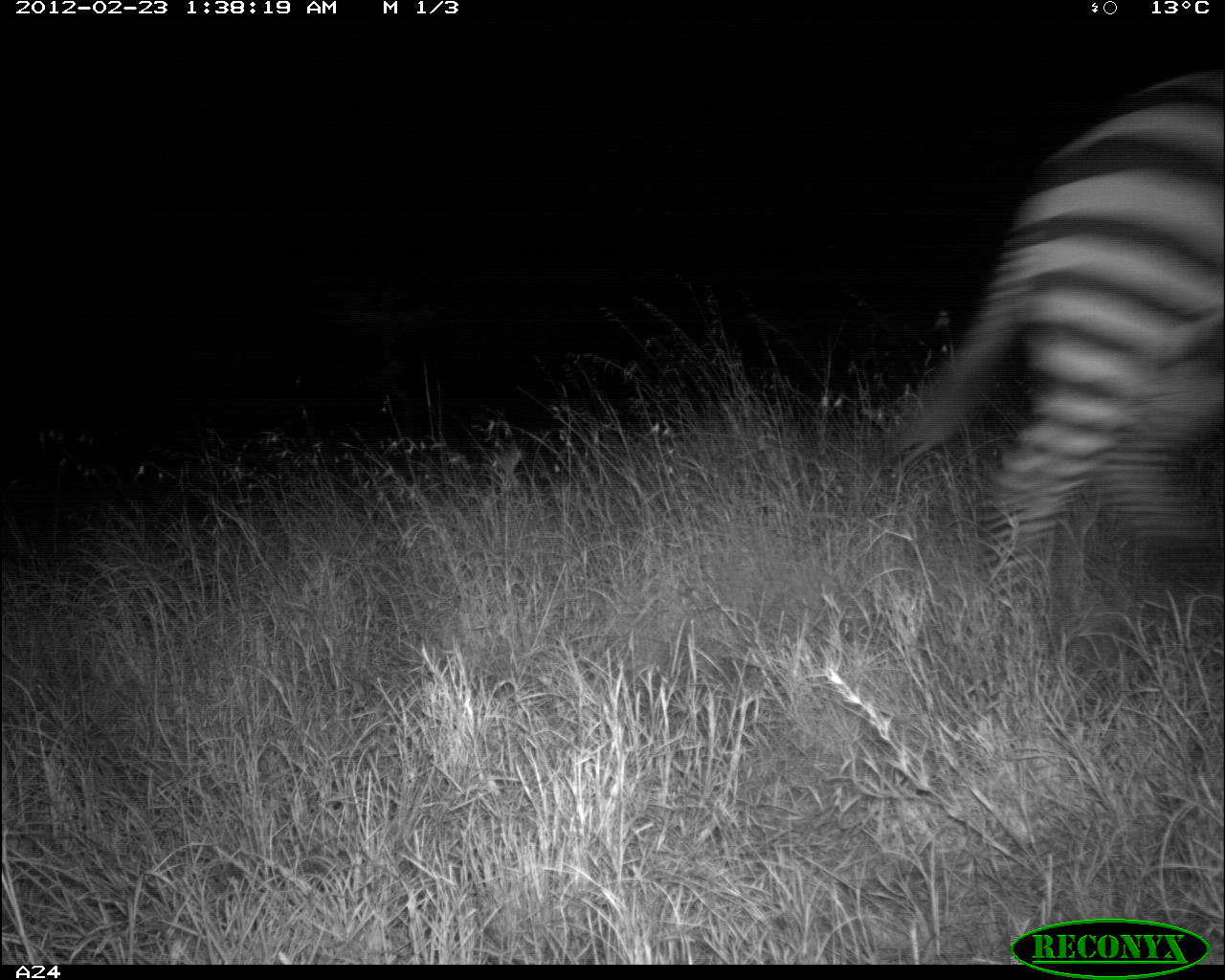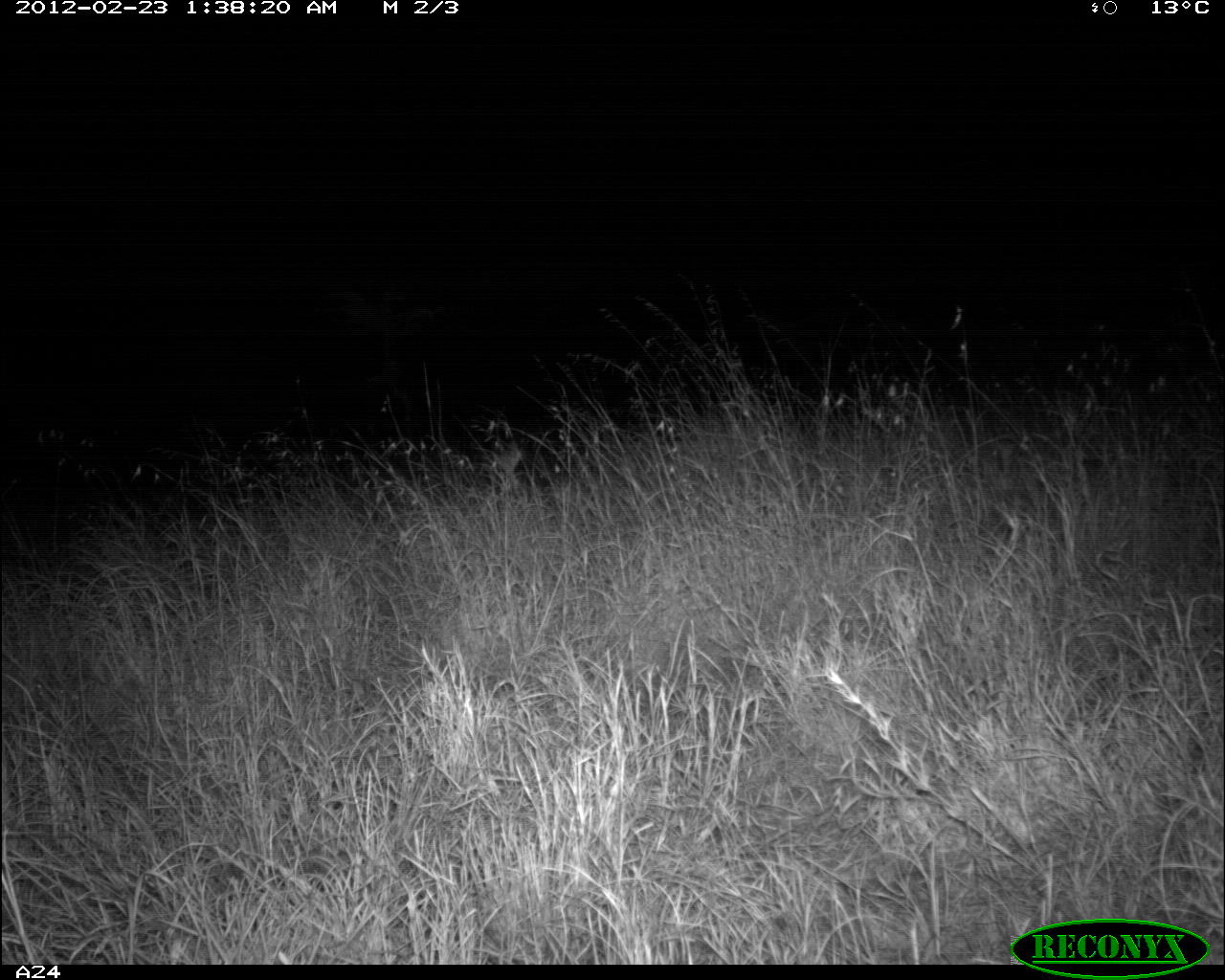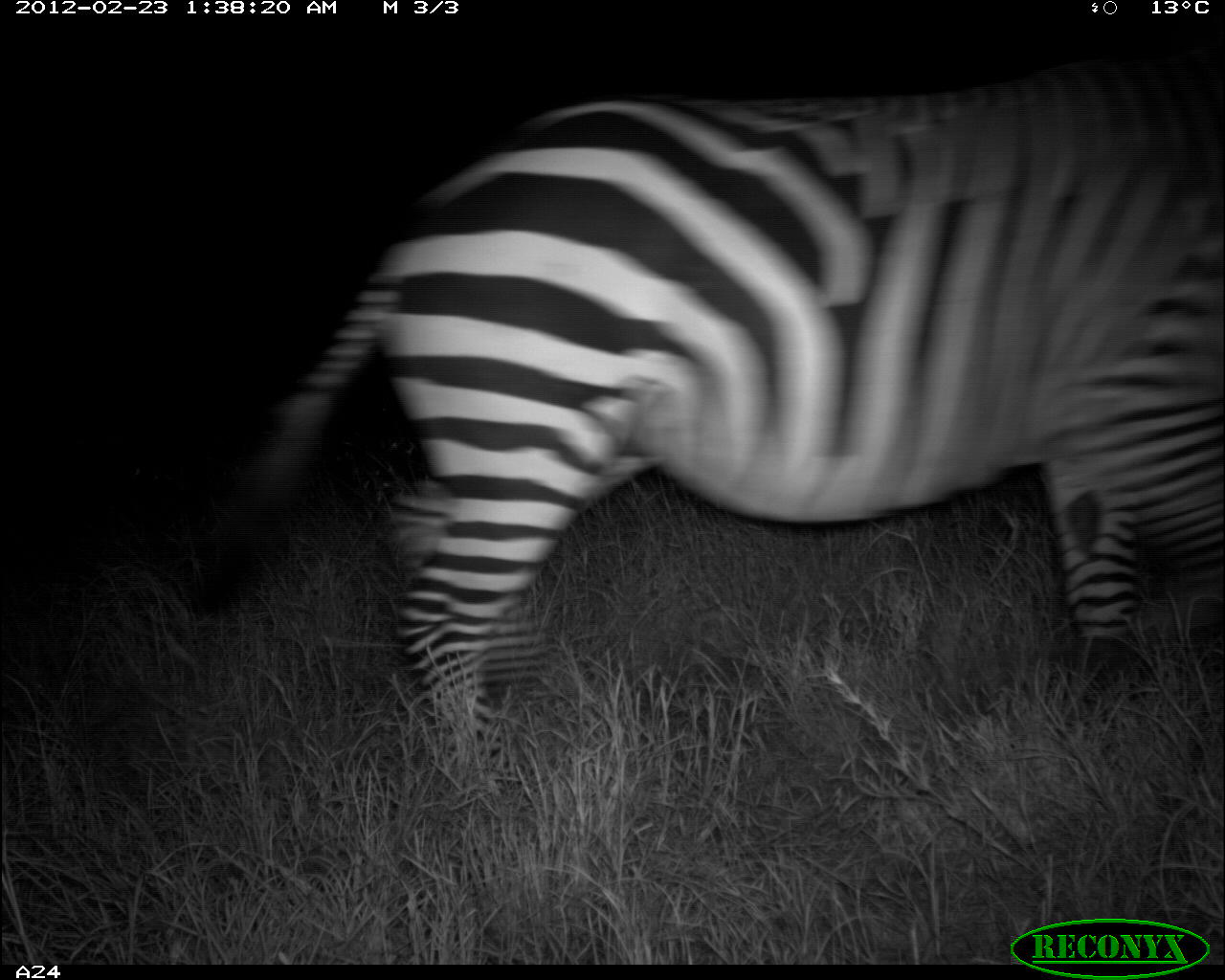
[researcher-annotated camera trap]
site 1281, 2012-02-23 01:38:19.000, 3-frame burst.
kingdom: Animalia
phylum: Chordata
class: Mammalia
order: Perissodactyla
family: Equidae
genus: Equus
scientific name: Equus quagga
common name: plains zebra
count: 1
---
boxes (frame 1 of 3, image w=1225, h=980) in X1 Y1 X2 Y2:
equus quagga: 889 103 1224 611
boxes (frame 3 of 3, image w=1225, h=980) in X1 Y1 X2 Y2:
equus quagga: 263 17 1225 802